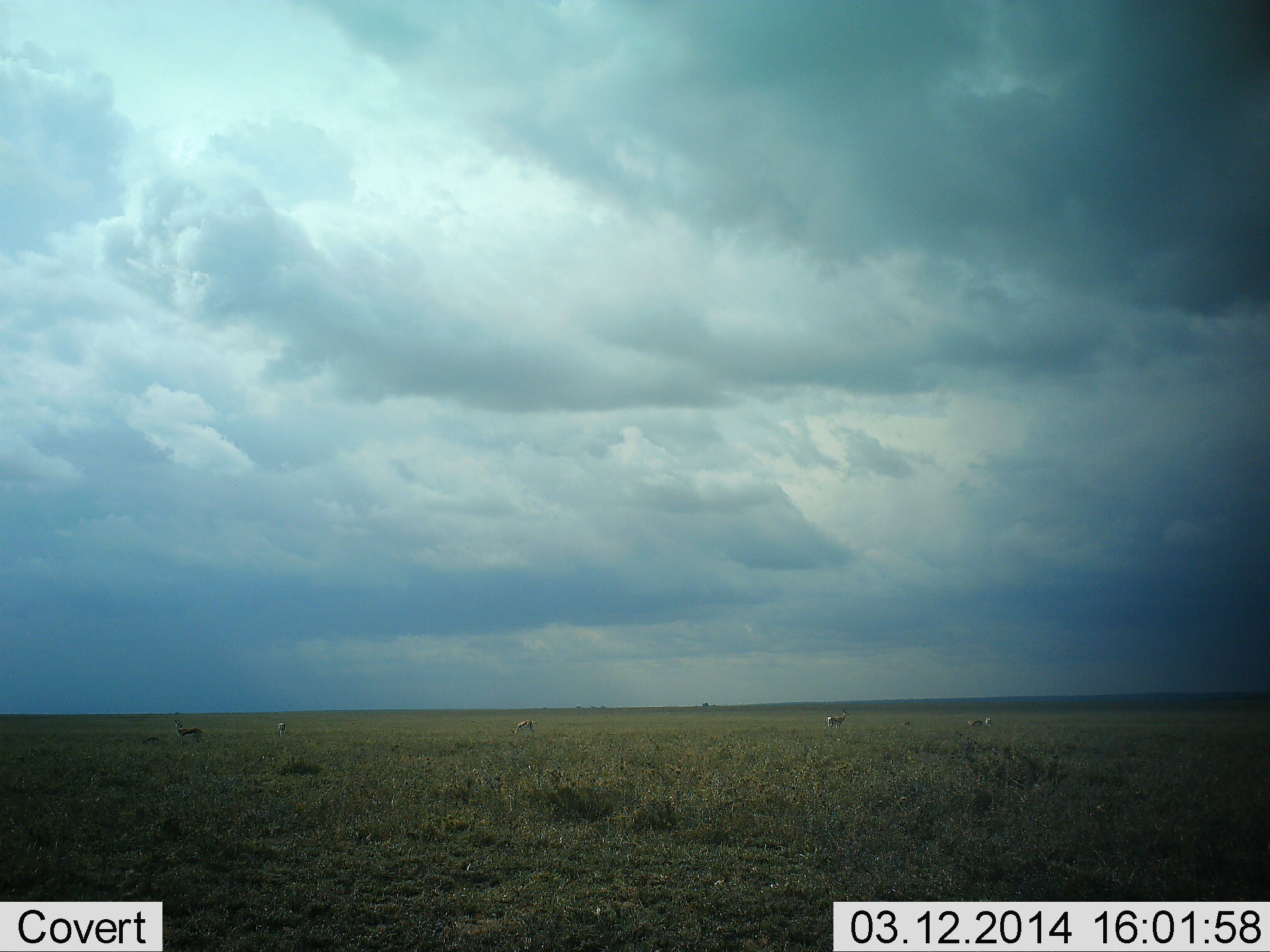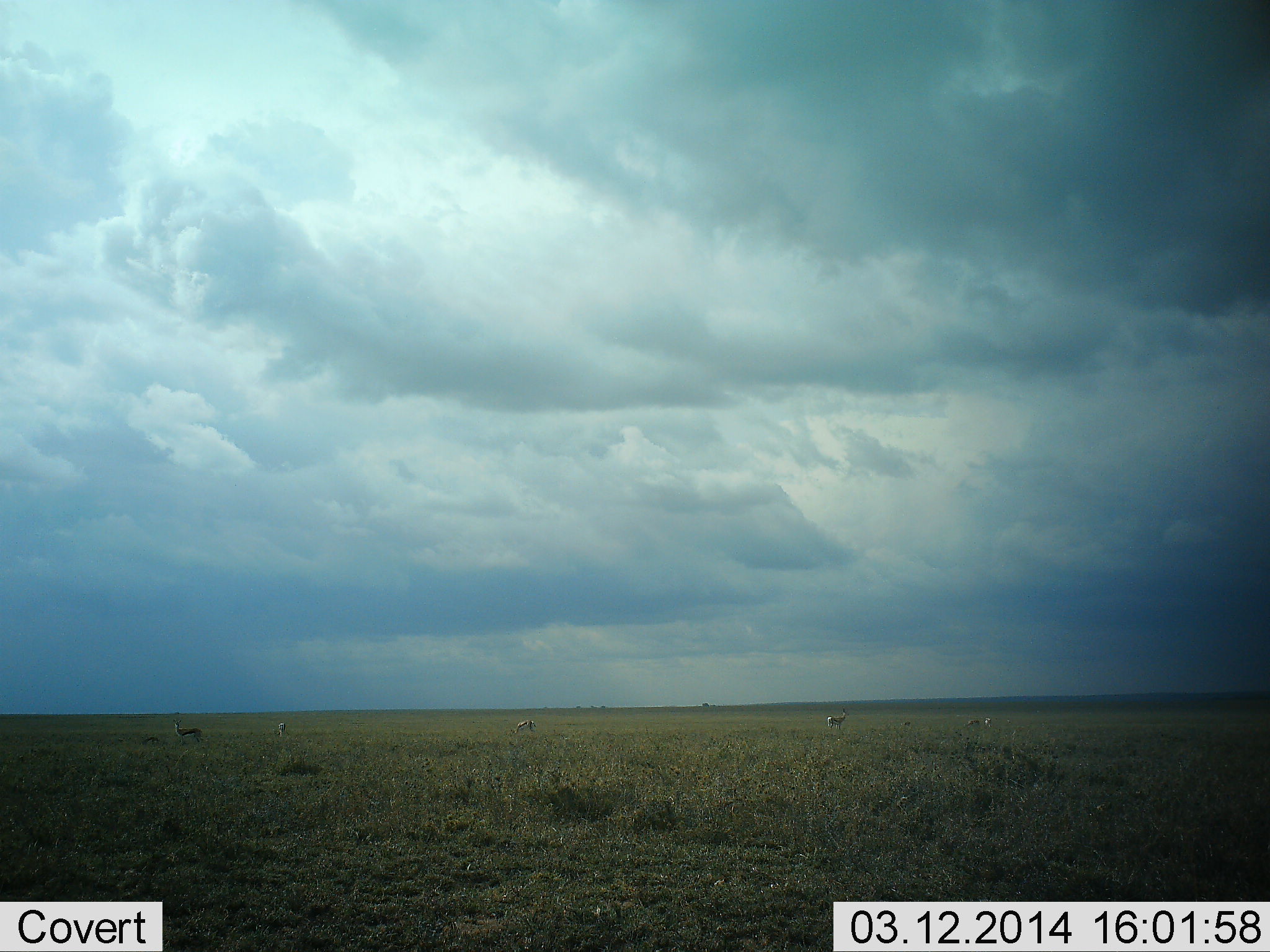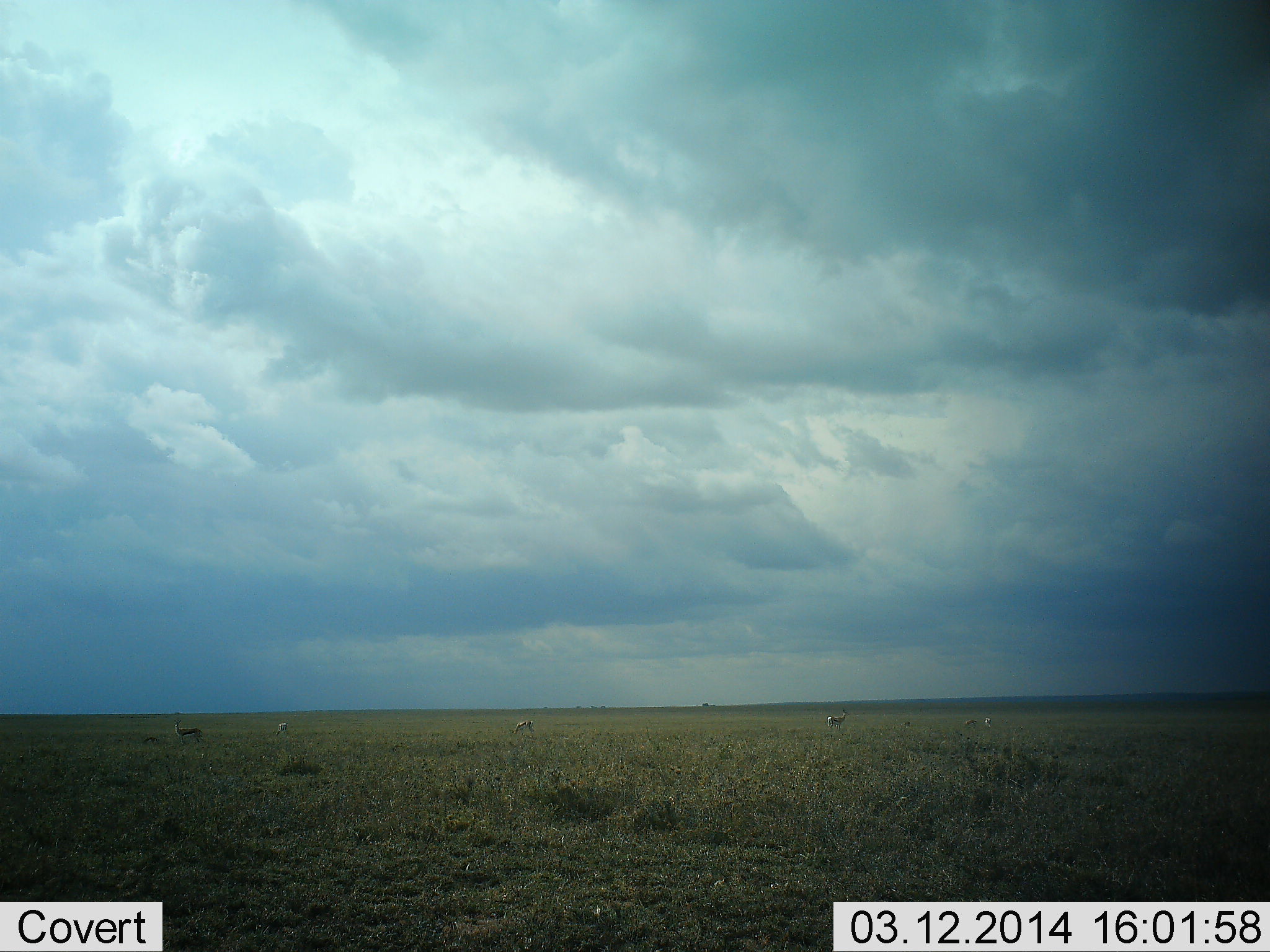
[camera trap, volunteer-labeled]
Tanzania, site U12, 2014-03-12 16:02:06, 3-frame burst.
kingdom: Animalia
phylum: Chordata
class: Mammalia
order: Artiodactyla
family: Bovidae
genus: Eudorcas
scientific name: Eudorcas thomsonii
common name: thomson's gazelle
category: gazellethomsons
Gazellethomsons (thomson's gazelle) (Eudorcas thomsonii), count 6. Behavior (volunteer vote fractions): standing 80%, resting 0%, moving 0%, interacting 0%. Young present (vote fraction): 0%. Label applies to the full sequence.